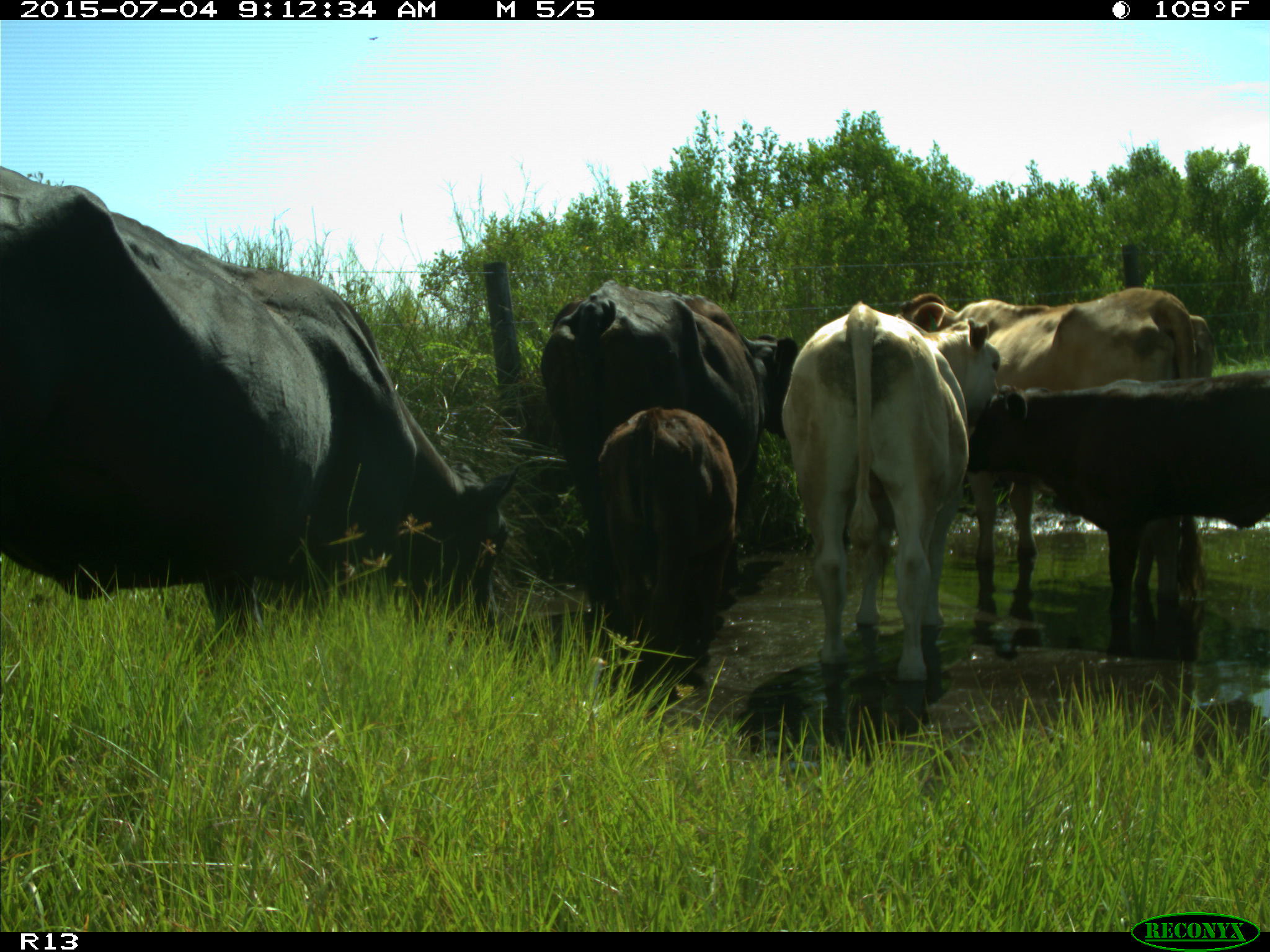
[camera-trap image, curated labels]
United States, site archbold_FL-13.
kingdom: Animalia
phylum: Chordata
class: Mammalia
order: Artiodactyla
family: Bovidae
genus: Bos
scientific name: Bos taurus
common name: domestic cow